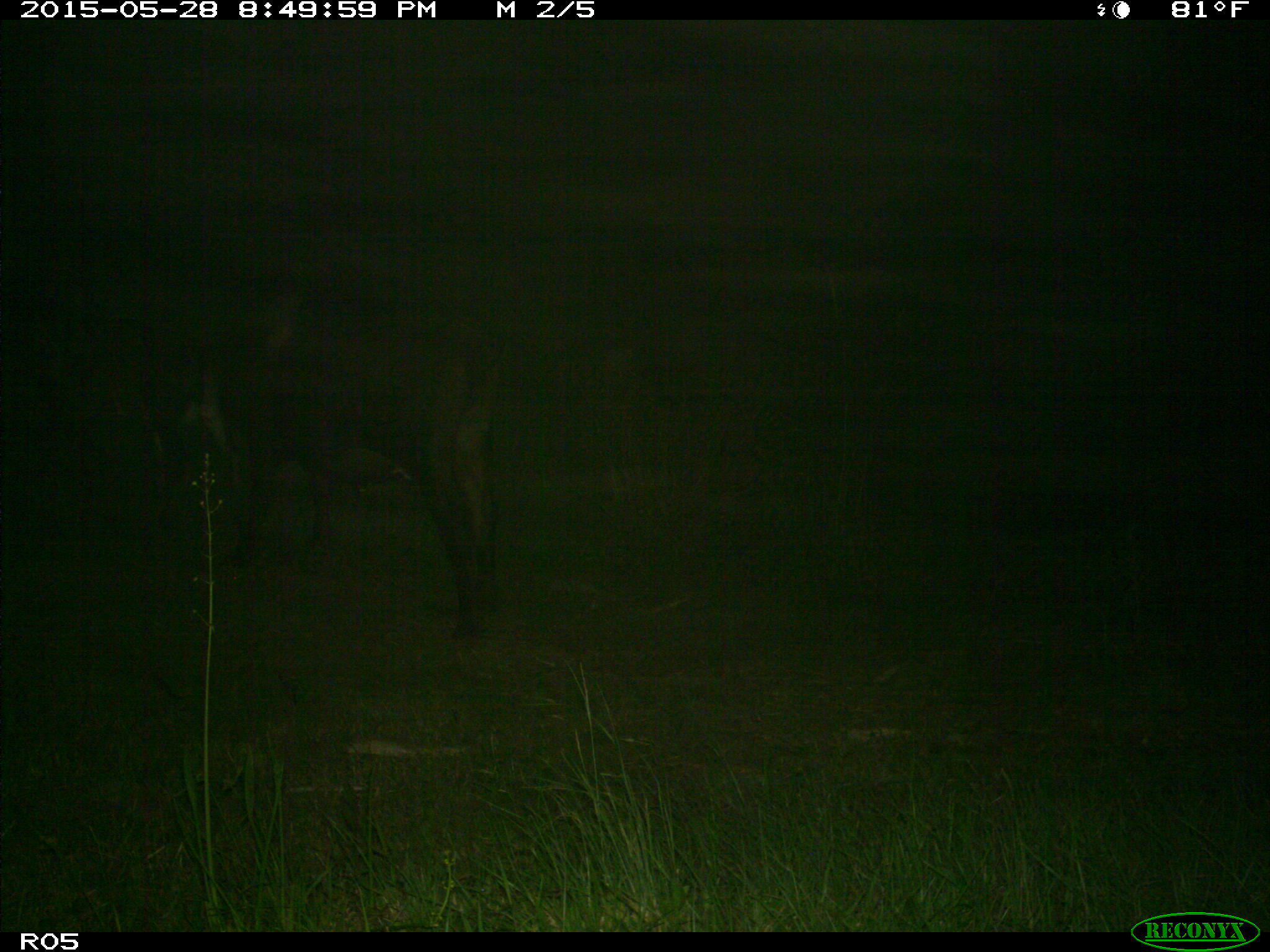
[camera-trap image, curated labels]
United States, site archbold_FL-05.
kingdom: Animalia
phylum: Chordata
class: Mammalia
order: Artiodactyla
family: Bovidae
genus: Bos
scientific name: Bos taurus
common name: domestic cow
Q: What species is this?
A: Bos taurus (domestic cow).